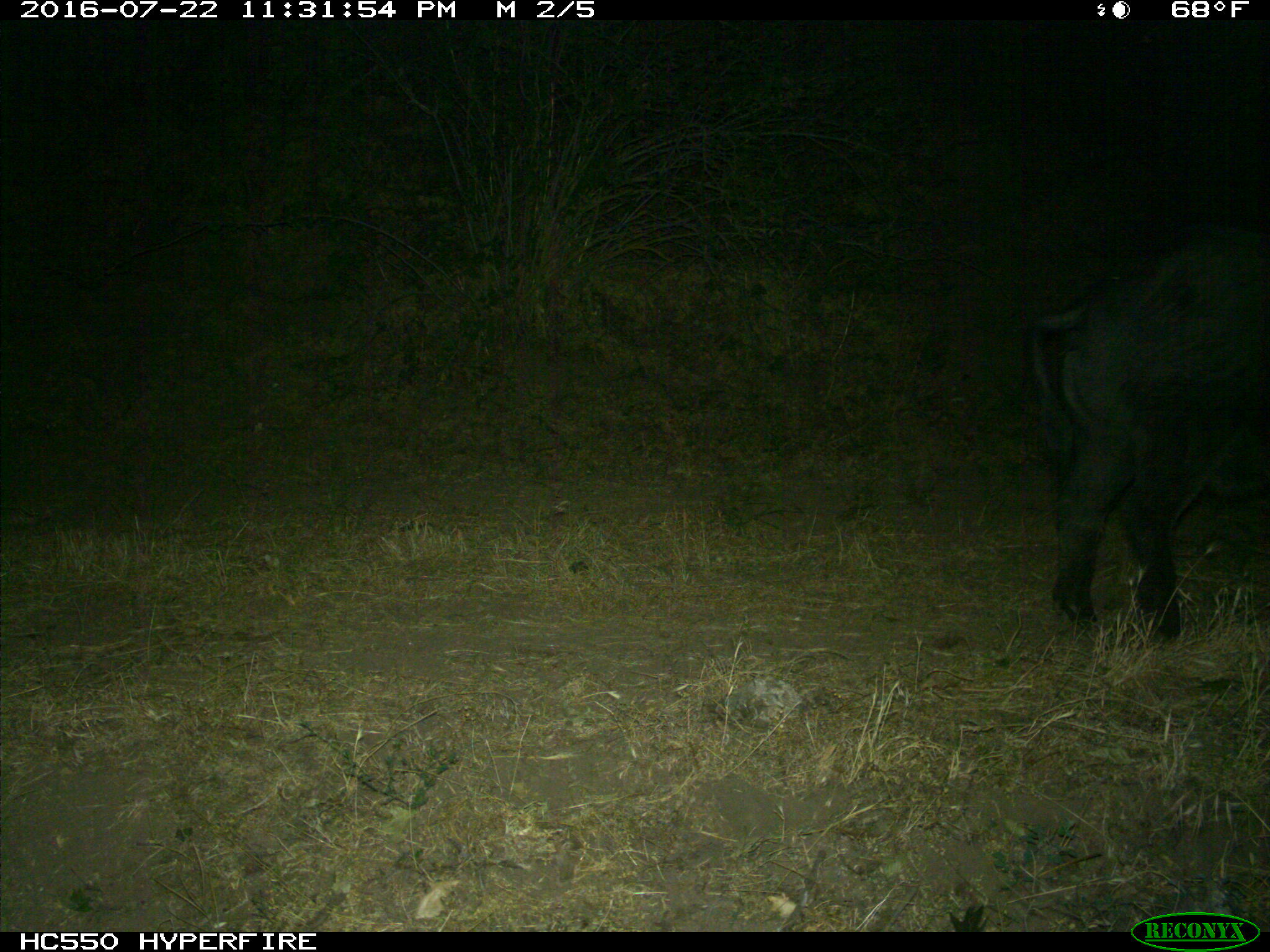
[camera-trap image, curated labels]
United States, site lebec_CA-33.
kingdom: Animalia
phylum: Chordata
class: Mammalia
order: Artiodactyla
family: Suidae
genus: Sus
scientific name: Sus scrofa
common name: wild boar